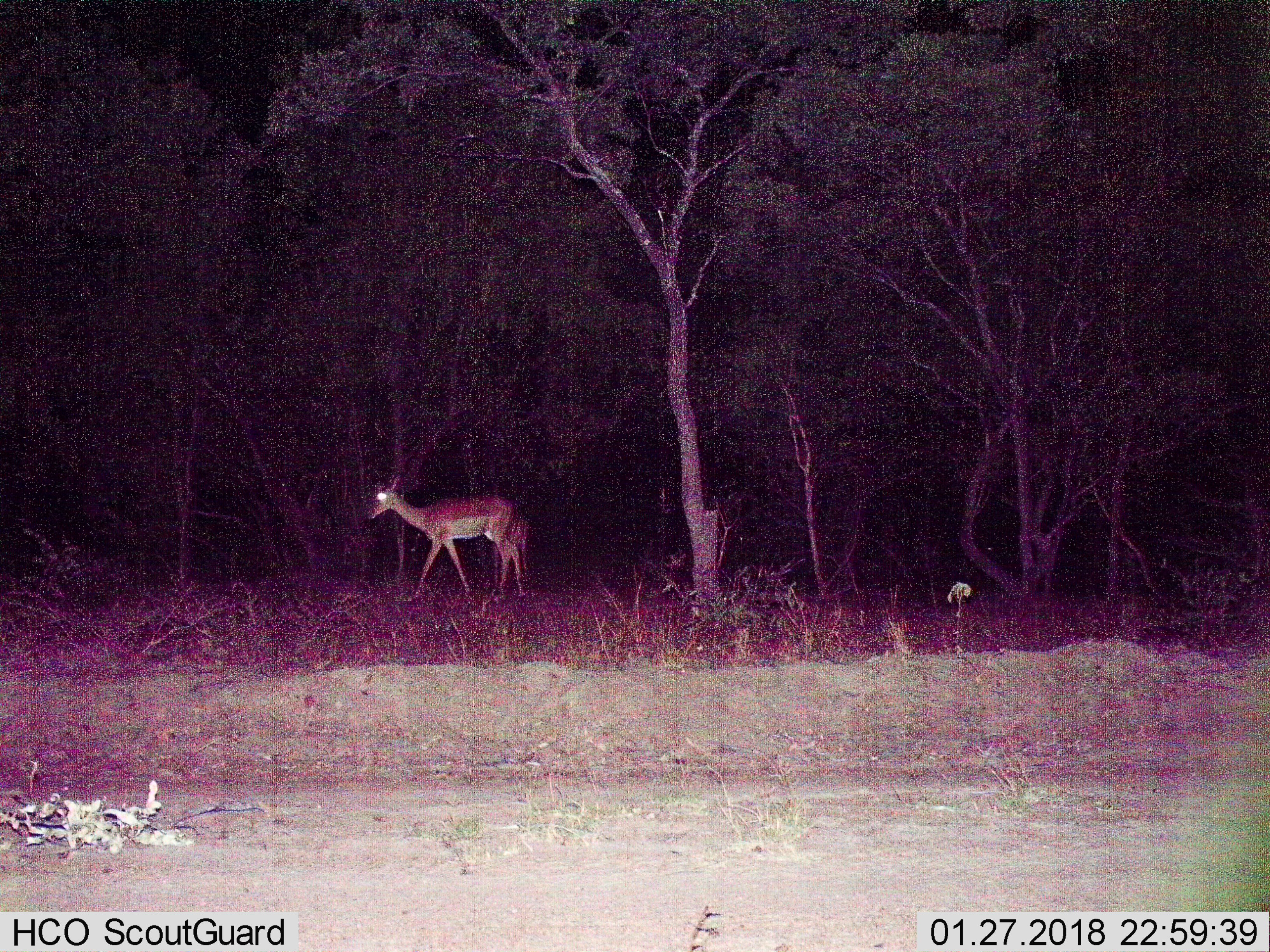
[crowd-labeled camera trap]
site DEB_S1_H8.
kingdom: Animalia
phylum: Chordata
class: Mammalia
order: Artiodactyla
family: Bovidae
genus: Aepyceros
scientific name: Aepyceros melampus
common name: impala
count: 1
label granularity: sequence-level